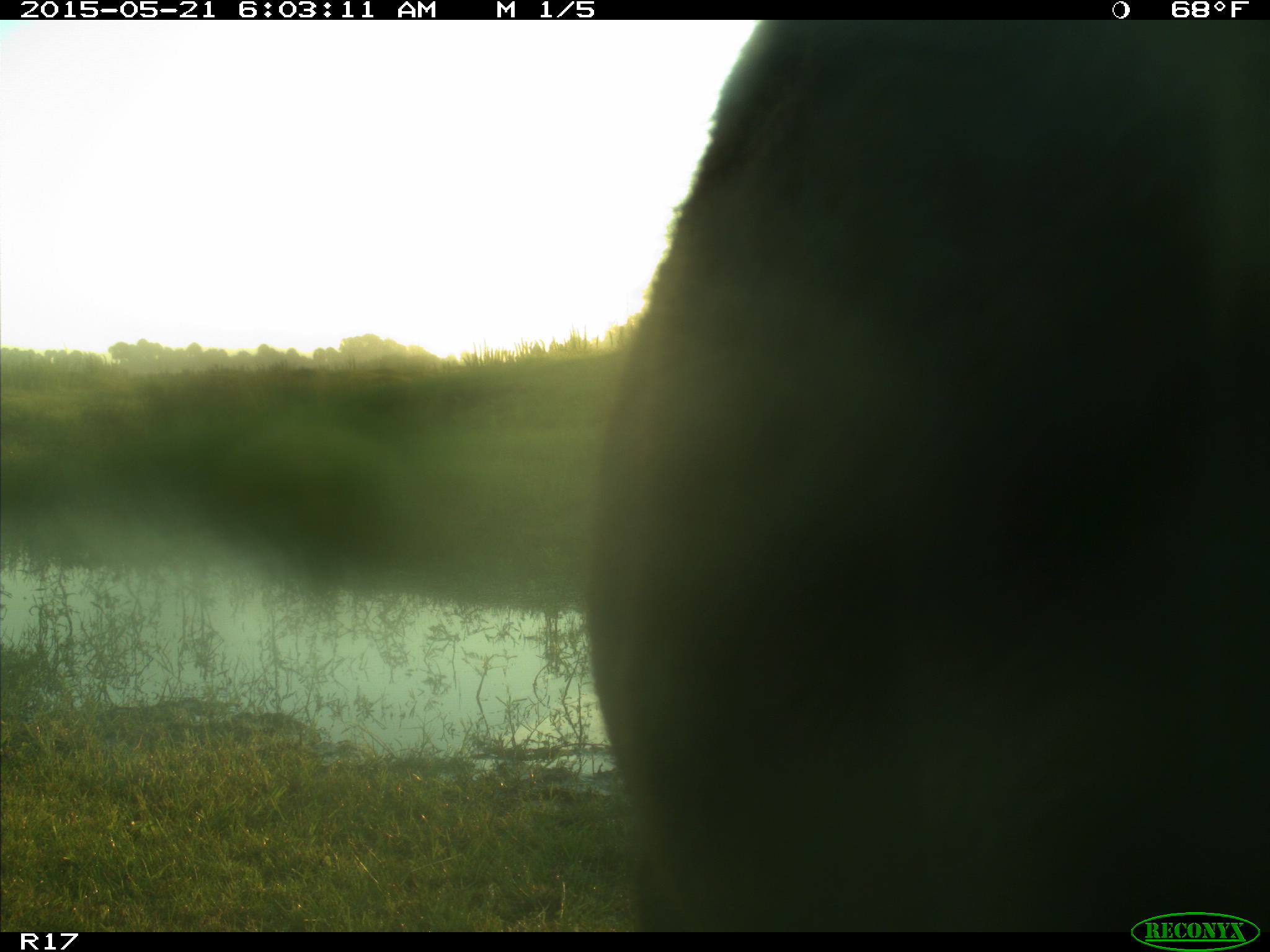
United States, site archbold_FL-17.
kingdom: Animalia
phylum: Chordata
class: Mammalia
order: Artiodactyla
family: Bovidae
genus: Bos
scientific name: Bos taurus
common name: domestic cow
Bos taurus (domestic cow).